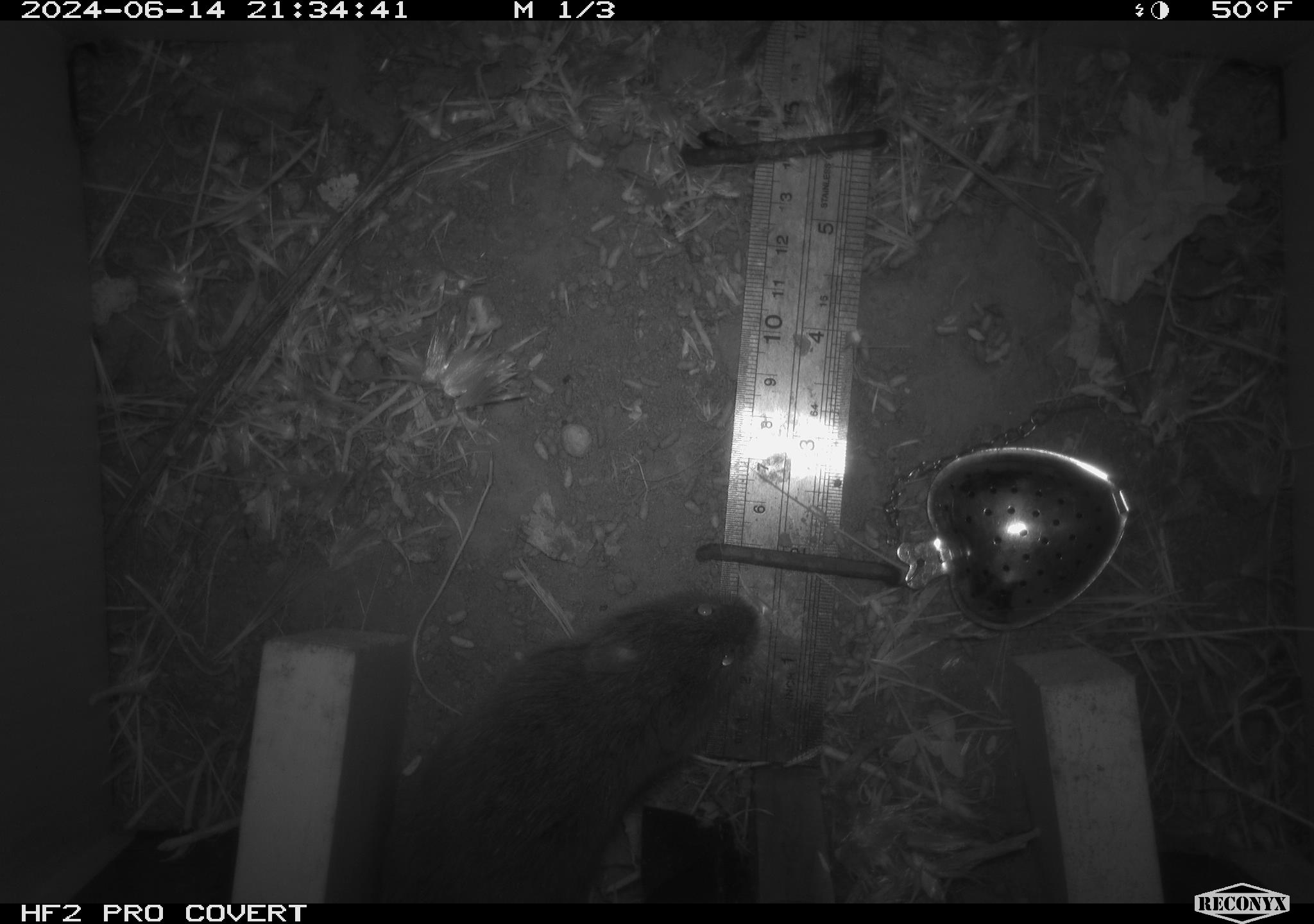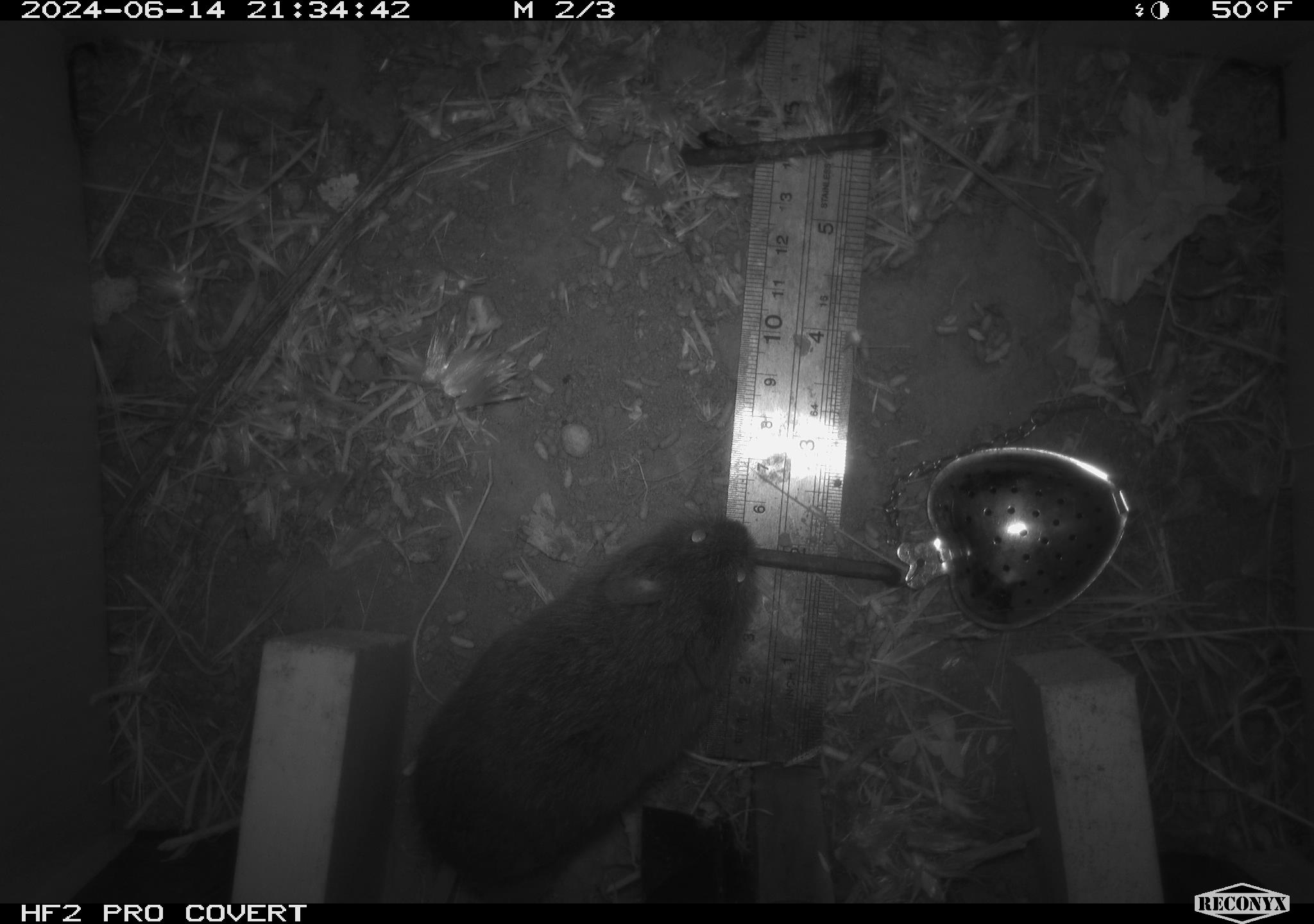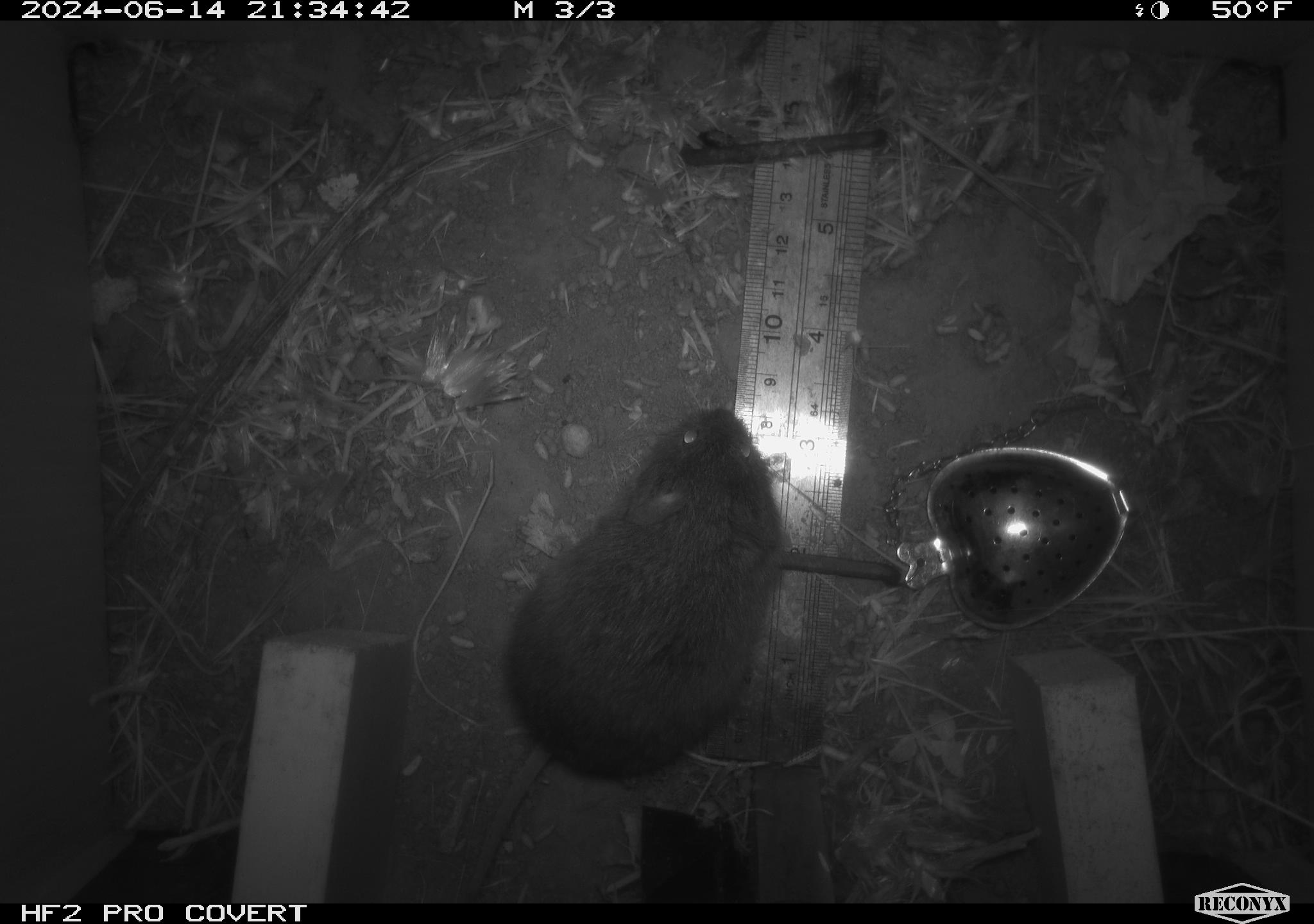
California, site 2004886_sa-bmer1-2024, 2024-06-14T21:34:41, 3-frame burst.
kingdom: Animalia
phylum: Chordata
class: Mammalia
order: Rodentia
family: Cricetidae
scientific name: Cricetidae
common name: hamsters, voles, lemmings, and allies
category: cricetidae family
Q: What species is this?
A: Cricetidae family (hamsters, voles, lemmings, and allies) (Cricetidae).